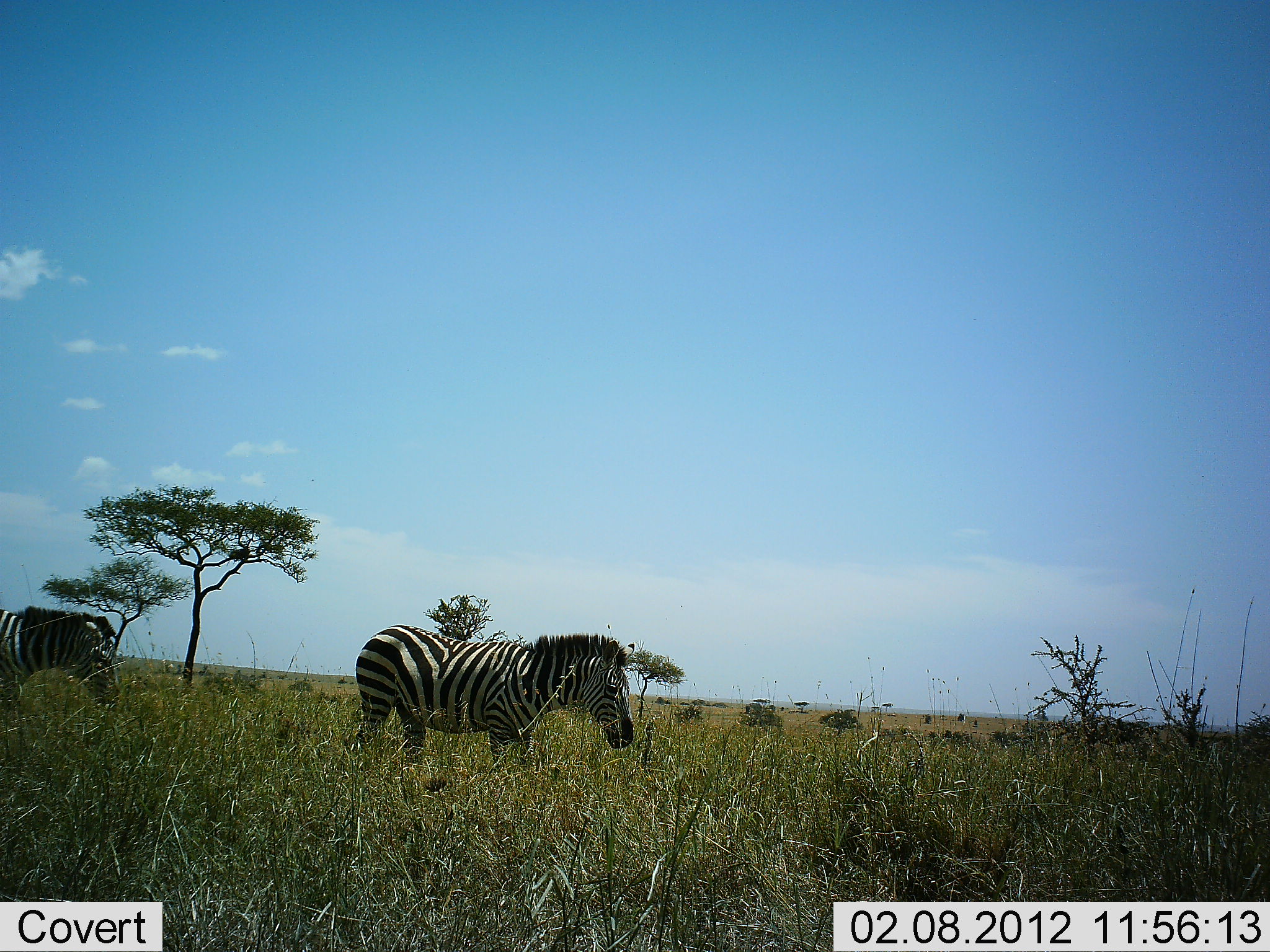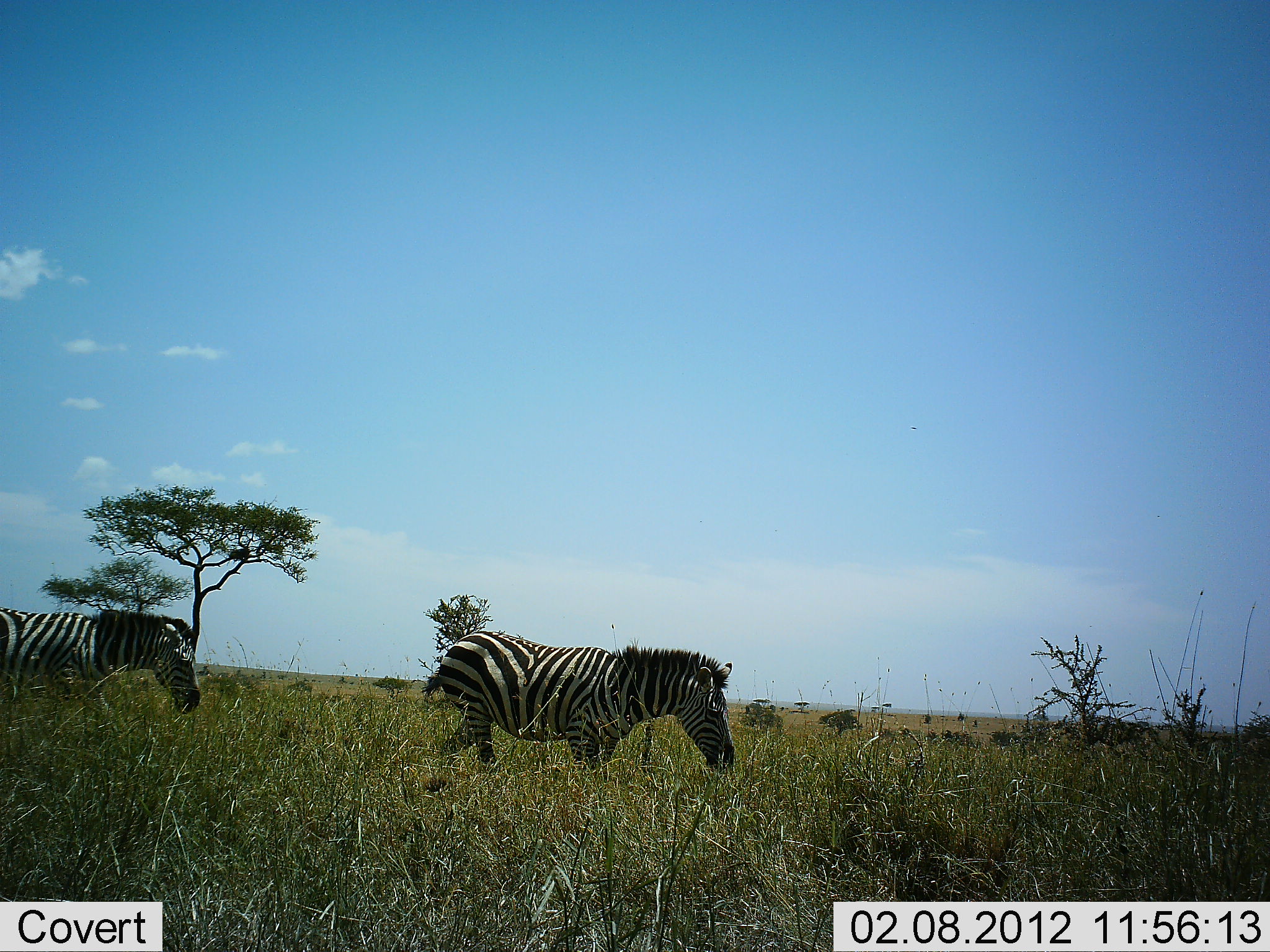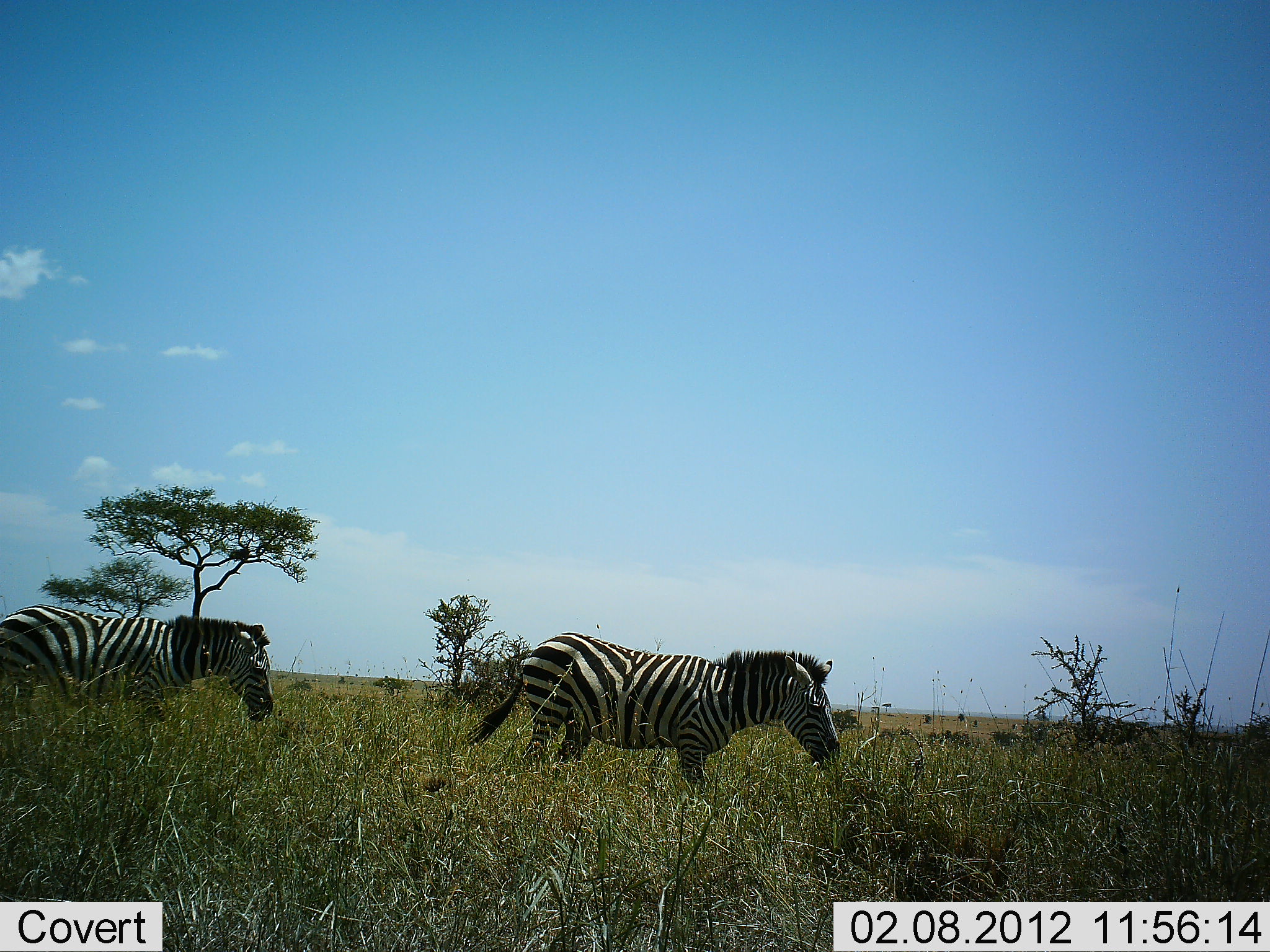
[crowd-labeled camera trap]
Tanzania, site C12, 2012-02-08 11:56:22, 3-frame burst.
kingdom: Animalia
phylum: Chordata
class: Mammalia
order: Perissodactyla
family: Equidae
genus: Equus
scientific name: Equus quagga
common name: plains zebra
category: zebra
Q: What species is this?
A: Zebra (plains zebra) (Equus quagga).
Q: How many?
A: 2.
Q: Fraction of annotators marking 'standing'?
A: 0%.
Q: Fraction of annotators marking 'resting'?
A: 0%.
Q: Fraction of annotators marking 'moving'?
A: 100%.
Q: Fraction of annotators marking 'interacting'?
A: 0%.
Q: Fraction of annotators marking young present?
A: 0%.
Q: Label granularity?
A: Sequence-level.